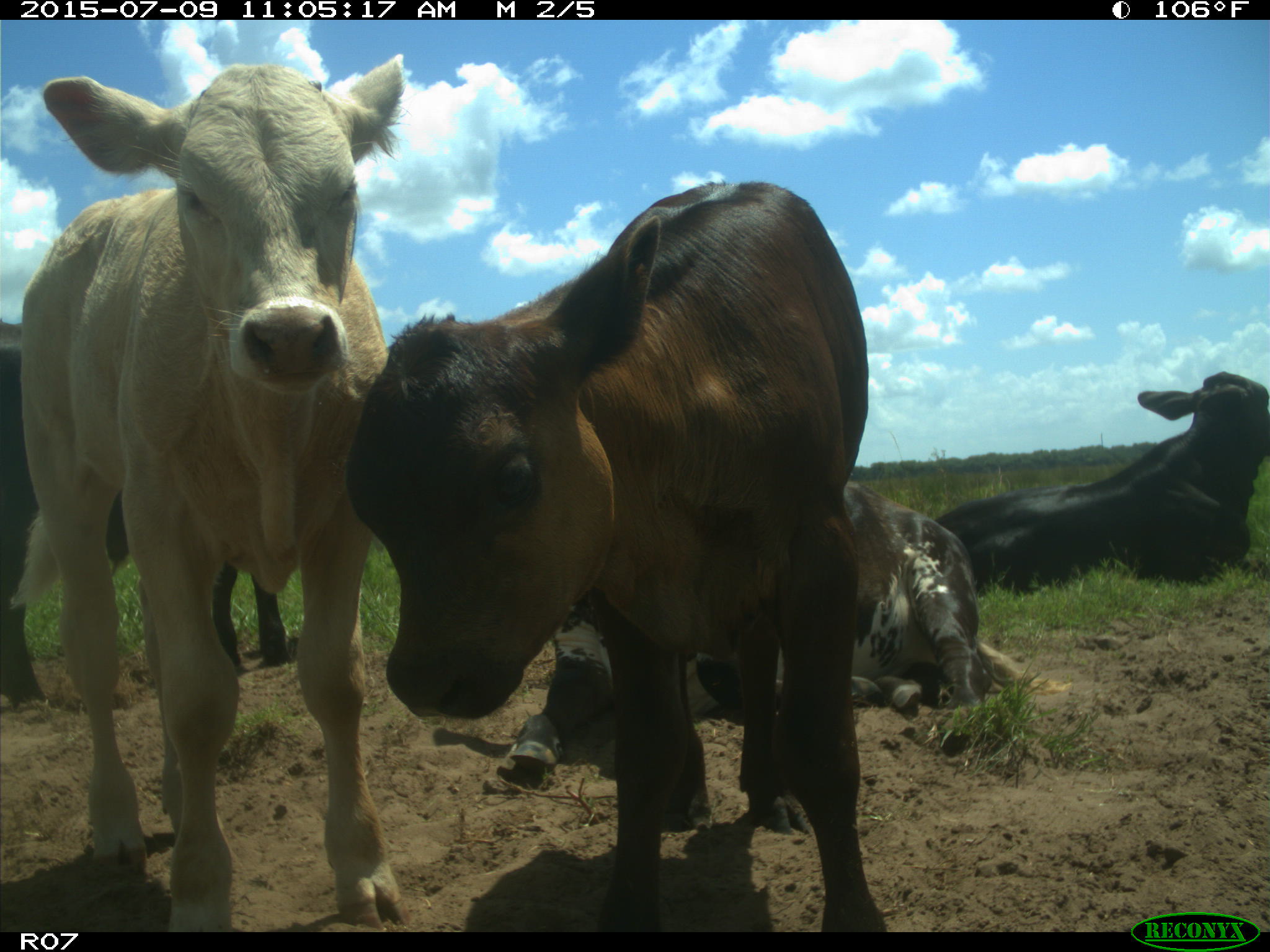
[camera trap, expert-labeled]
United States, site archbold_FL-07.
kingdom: Animalia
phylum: Chordata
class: Mammalia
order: Artiodactyla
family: Bovidae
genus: Bos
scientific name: Bos taurus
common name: domestic cow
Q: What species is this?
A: Bos taurus (domestic cow).